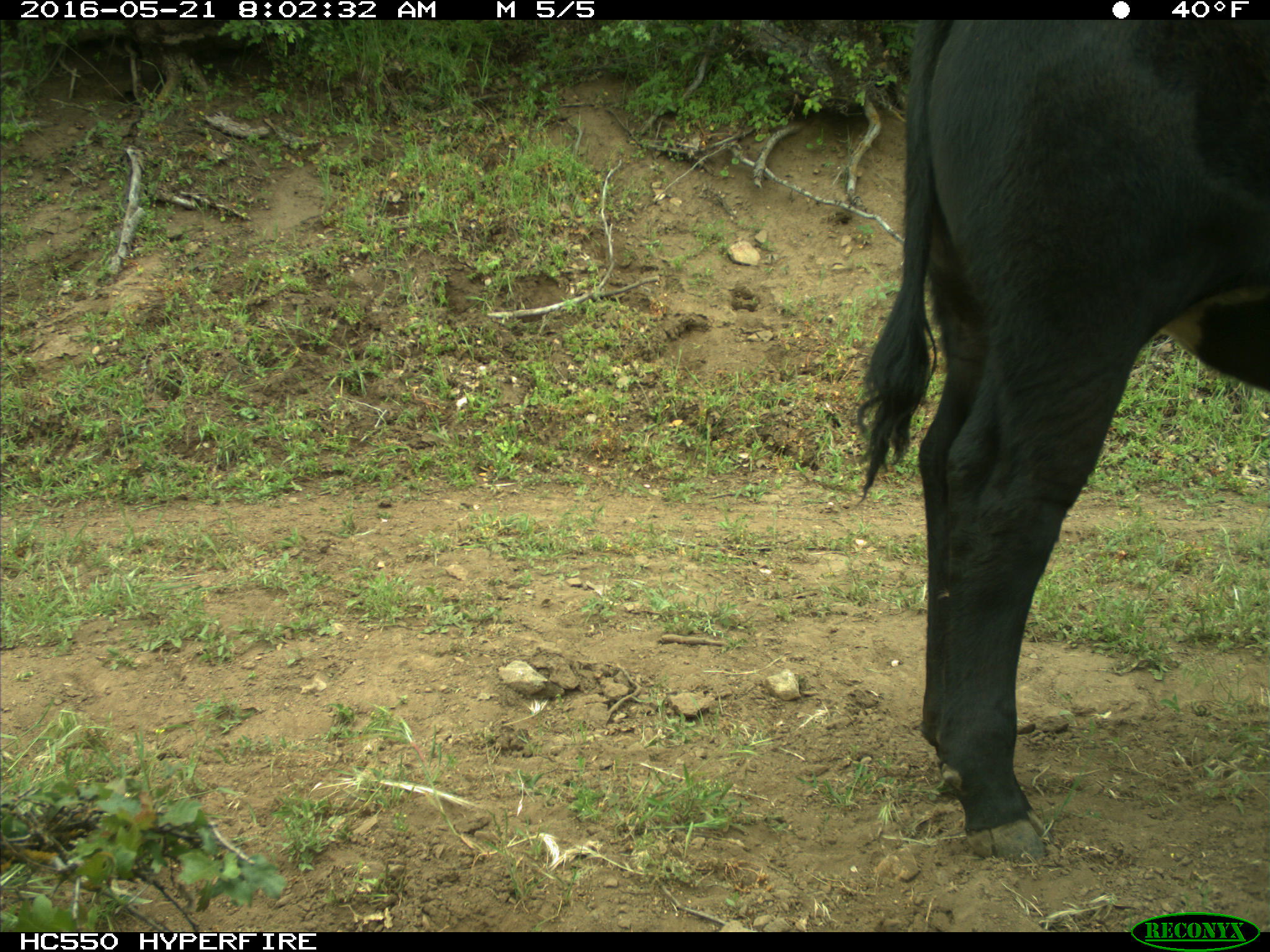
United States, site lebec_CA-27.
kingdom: Animalia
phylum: Chordata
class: Mammalia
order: Artiodactyla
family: Bovidae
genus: Bos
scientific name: Bos taurus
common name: domestic cow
Bos taurus (domestic cow).